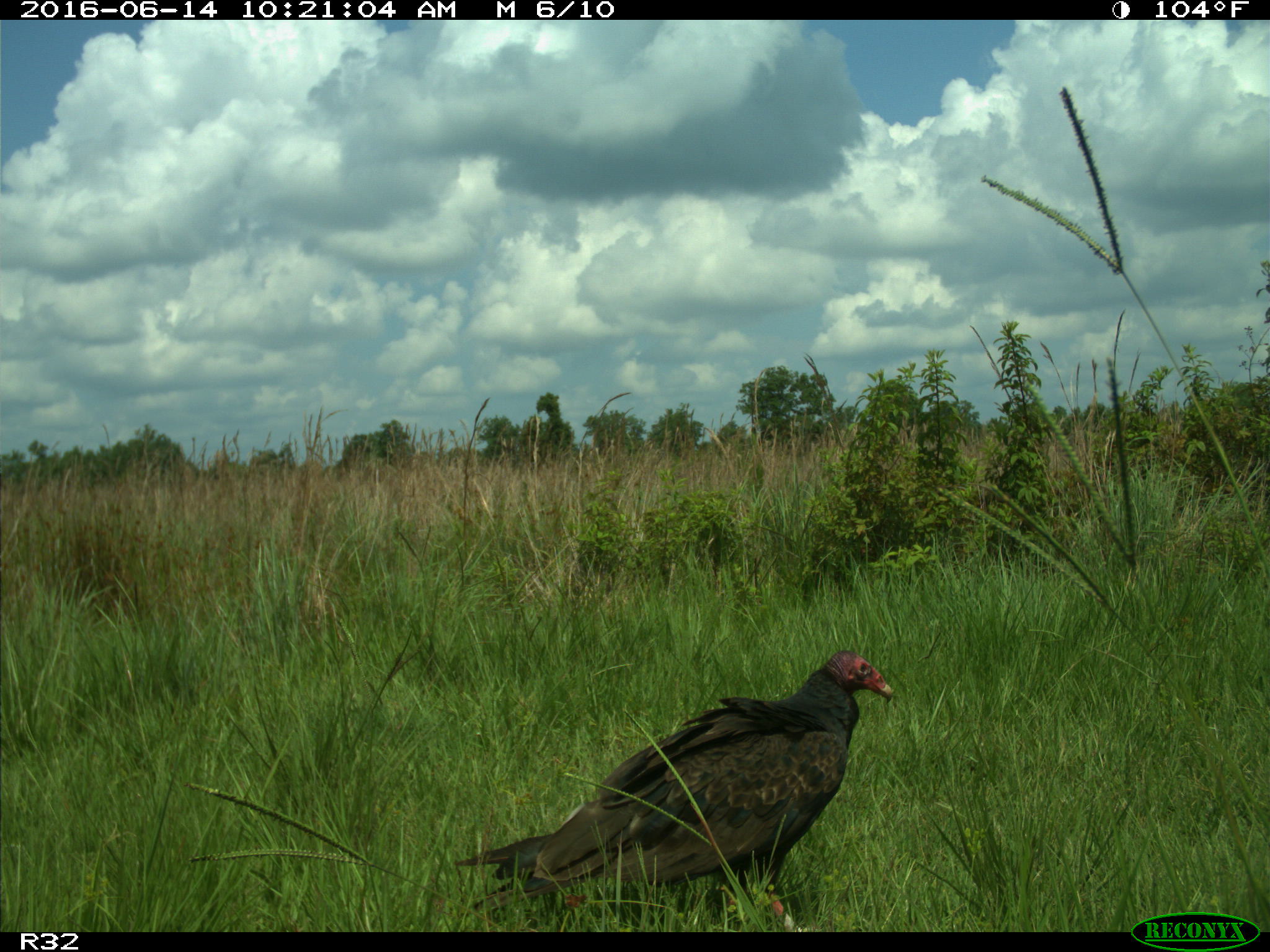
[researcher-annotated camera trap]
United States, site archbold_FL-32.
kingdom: Animalia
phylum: Chordata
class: Aves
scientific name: Aves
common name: birds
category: unidentified bird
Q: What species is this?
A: Unidentified bird (birds) (Aves).